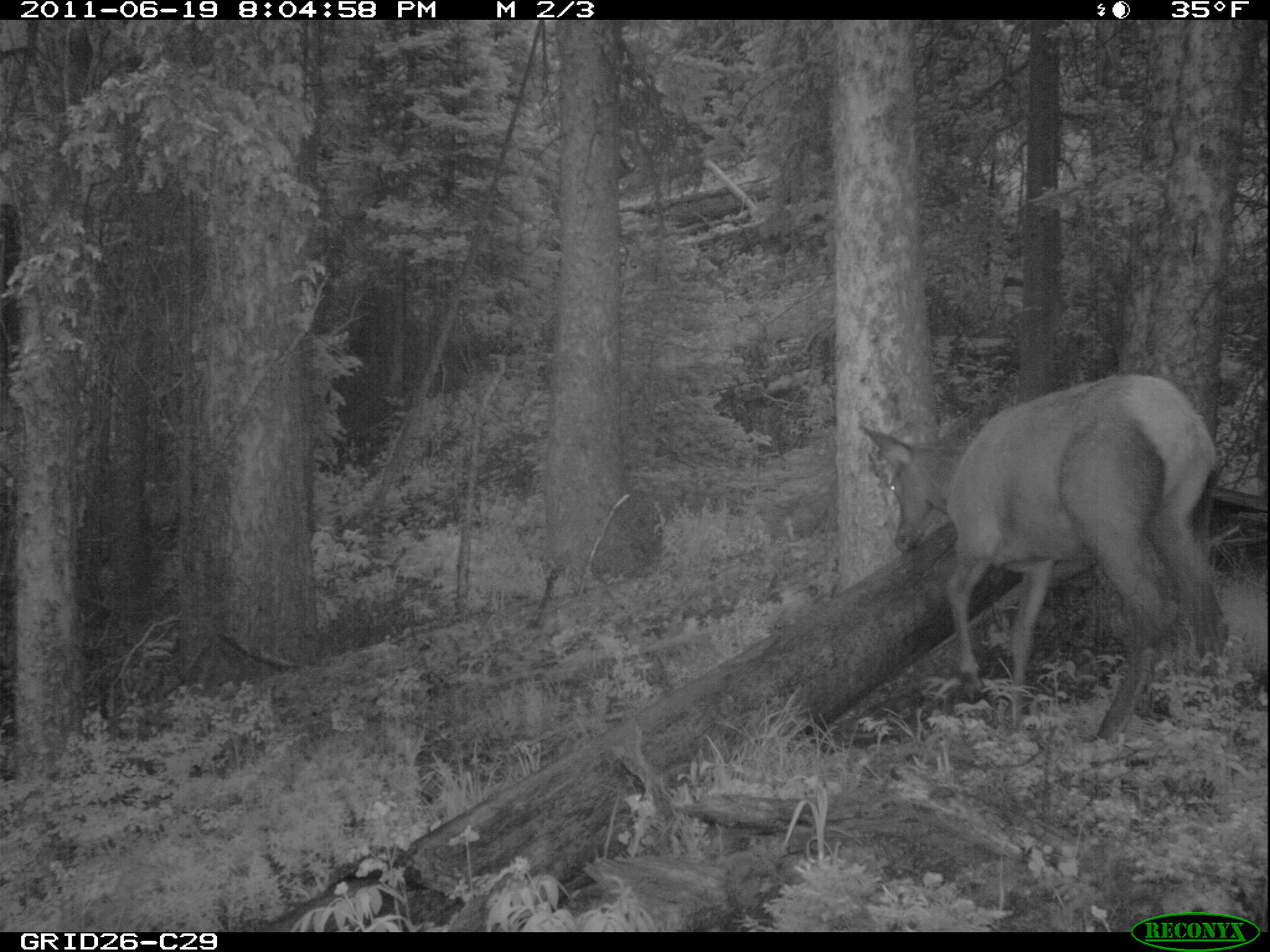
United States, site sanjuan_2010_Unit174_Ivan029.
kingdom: Animalia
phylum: Chordata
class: Mammalia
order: Artiodactyla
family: Cervidae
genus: Cervus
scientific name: Cervus elaphus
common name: red deer